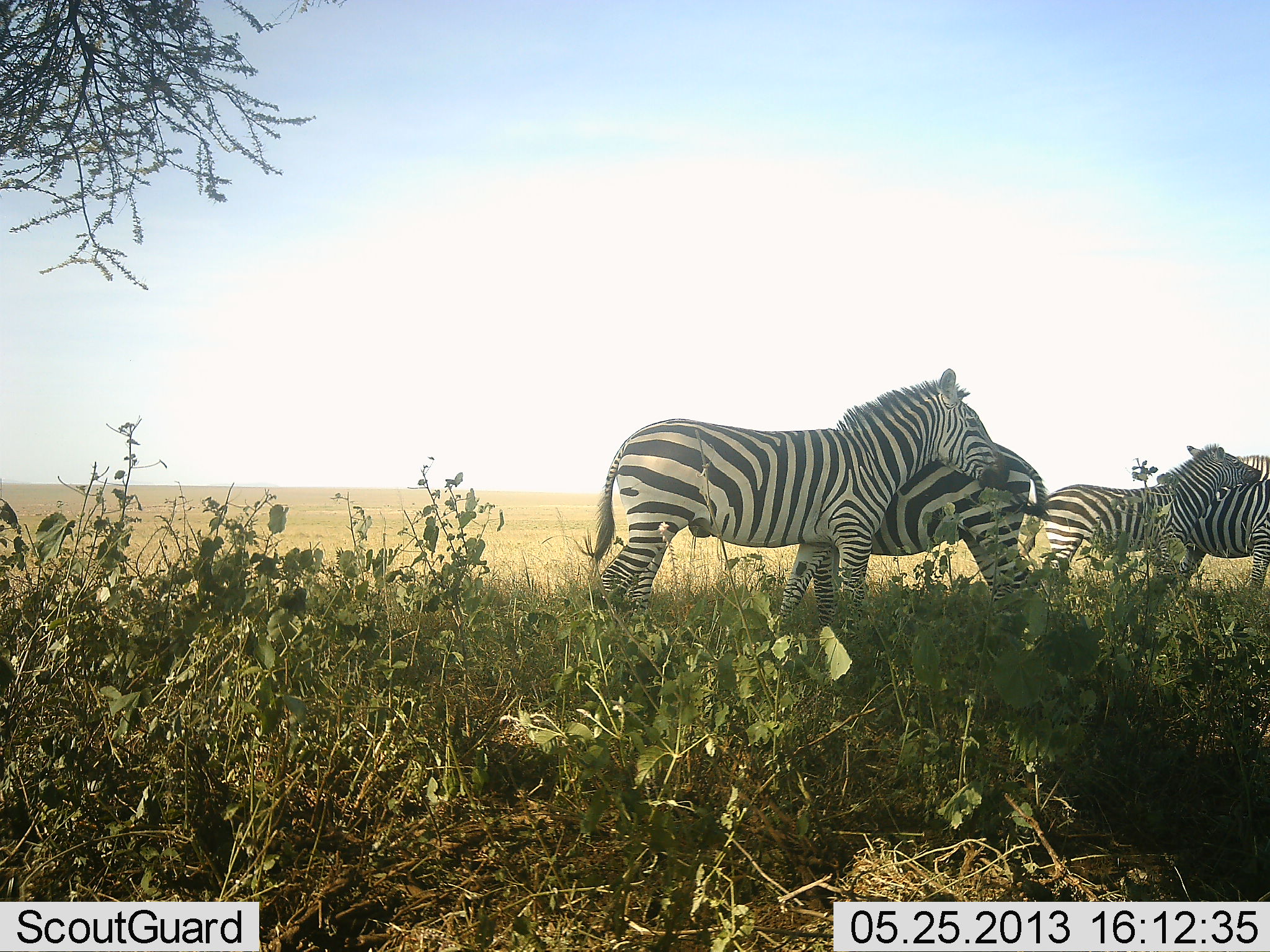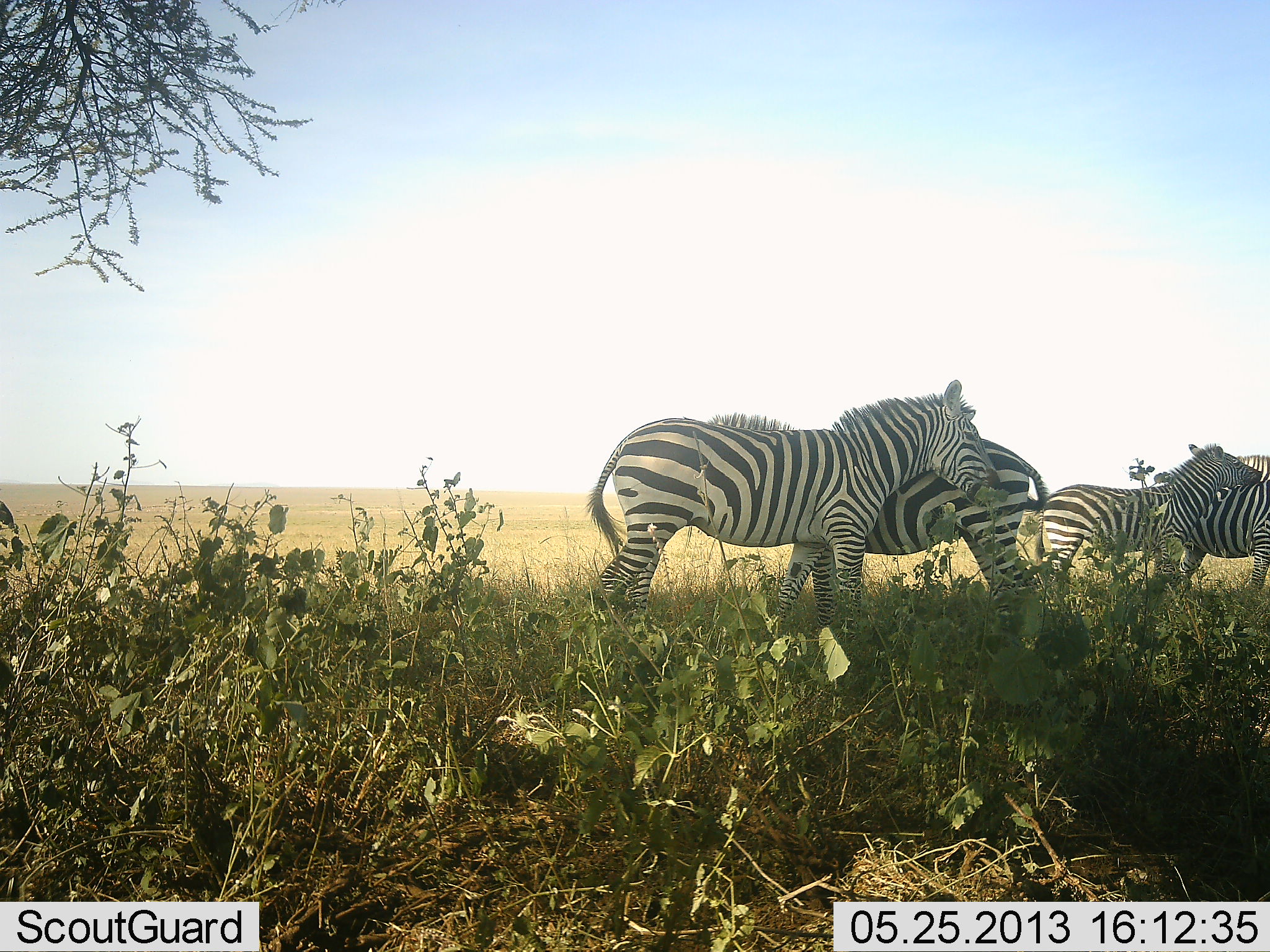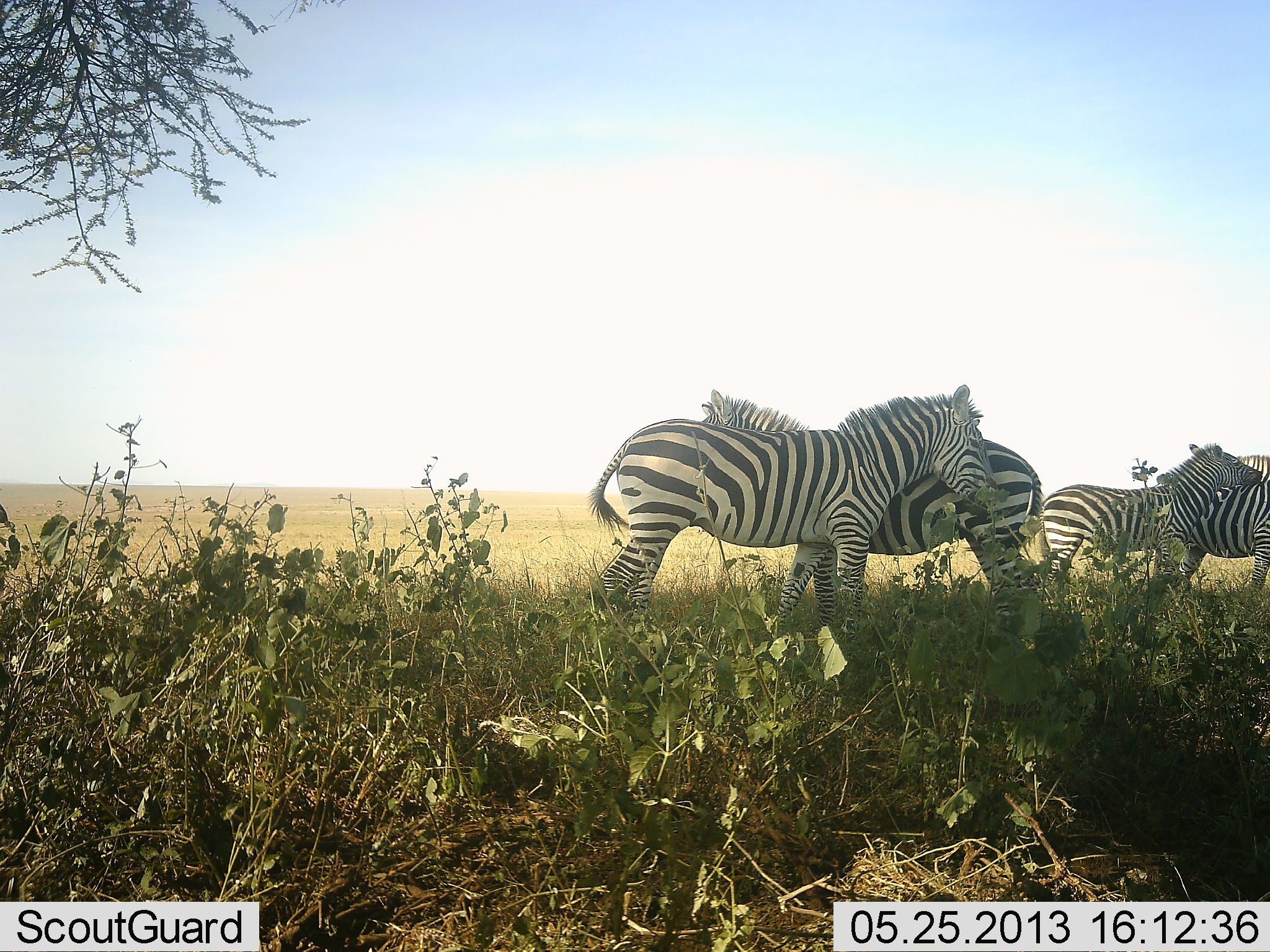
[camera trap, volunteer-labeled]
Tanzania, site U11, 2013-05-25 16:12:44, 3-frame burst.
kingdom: Animalia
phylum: Chordata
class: Mammalia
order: Perissodactyla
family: Equidae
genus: Equus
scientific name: Equus quagga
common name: plains zebra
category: zebra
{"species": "zebra (plains zebra) (Equus quagga)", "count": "4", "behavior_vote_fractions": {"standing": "80%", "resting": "10%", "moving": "0%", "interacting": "80%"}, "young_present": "0%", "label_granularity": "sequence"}